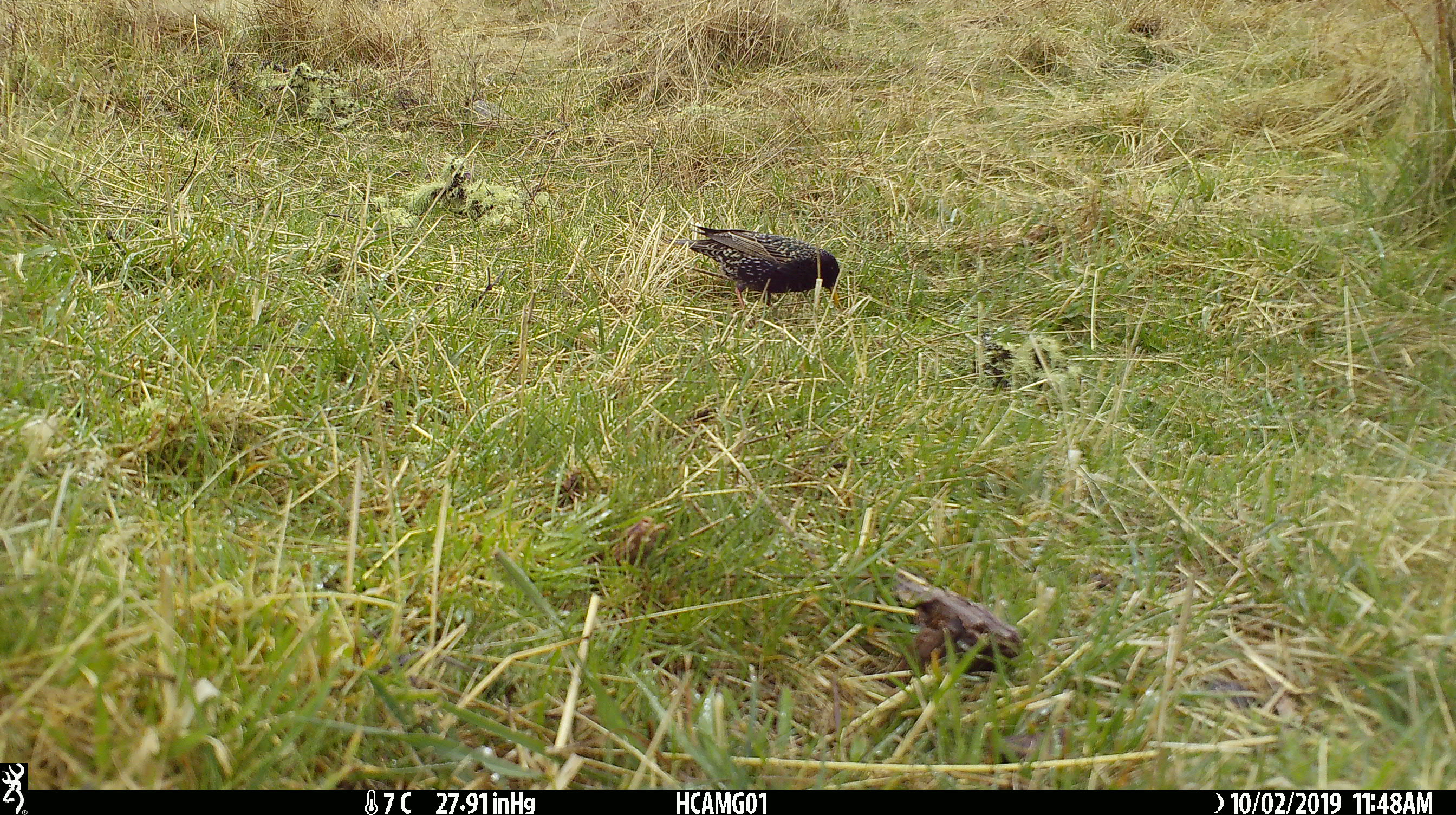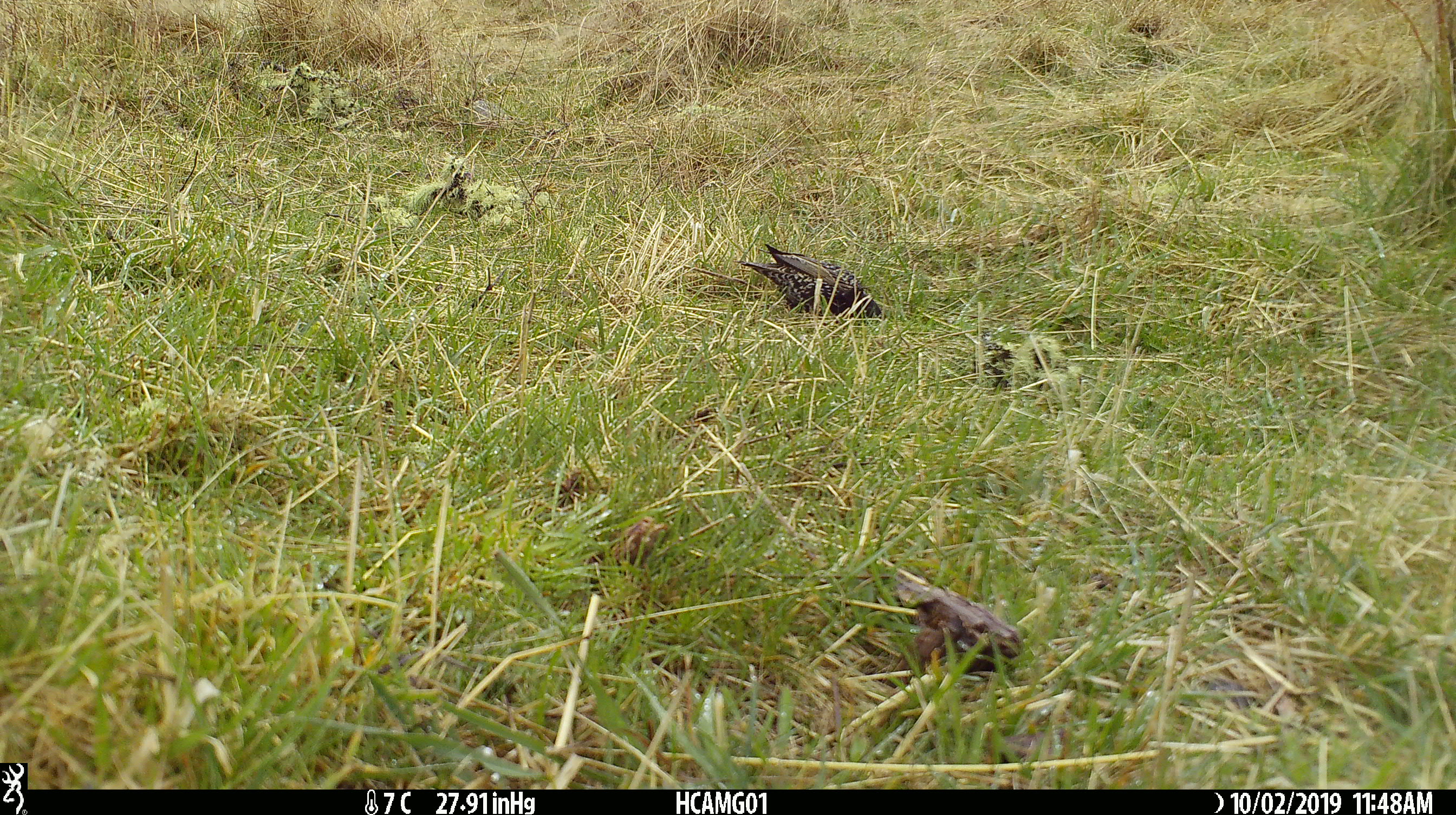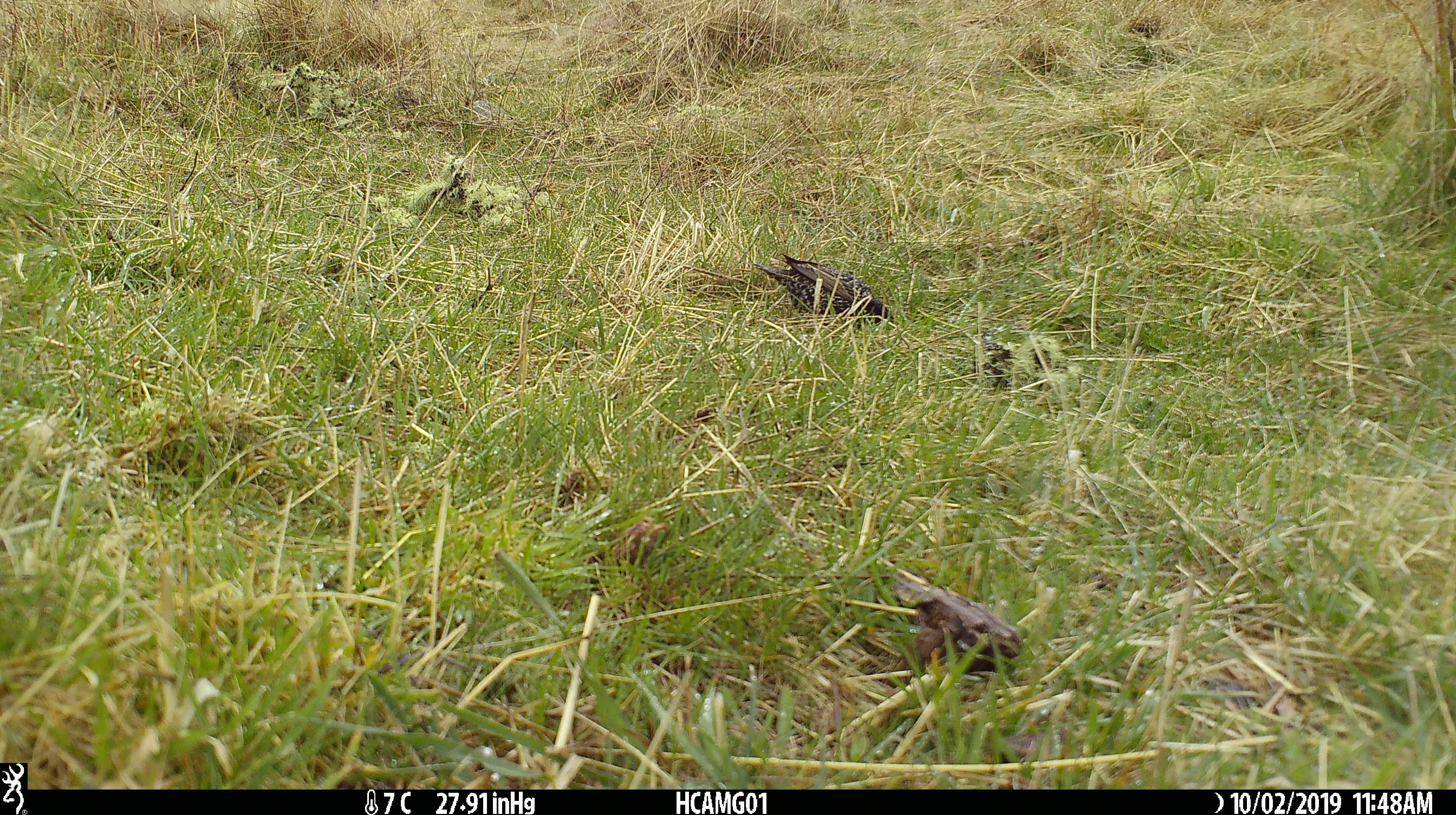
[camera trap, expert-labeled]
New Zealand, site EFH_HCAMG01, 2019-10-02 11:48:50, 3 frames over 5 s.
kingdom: Animalia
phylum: Chordata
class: Aves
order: Passeriformes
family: Sturnidae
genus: Sturnus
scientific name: Sturnus vulgaris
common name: european starling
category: starling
Starling (european starling) (Sturnus vulgaris).